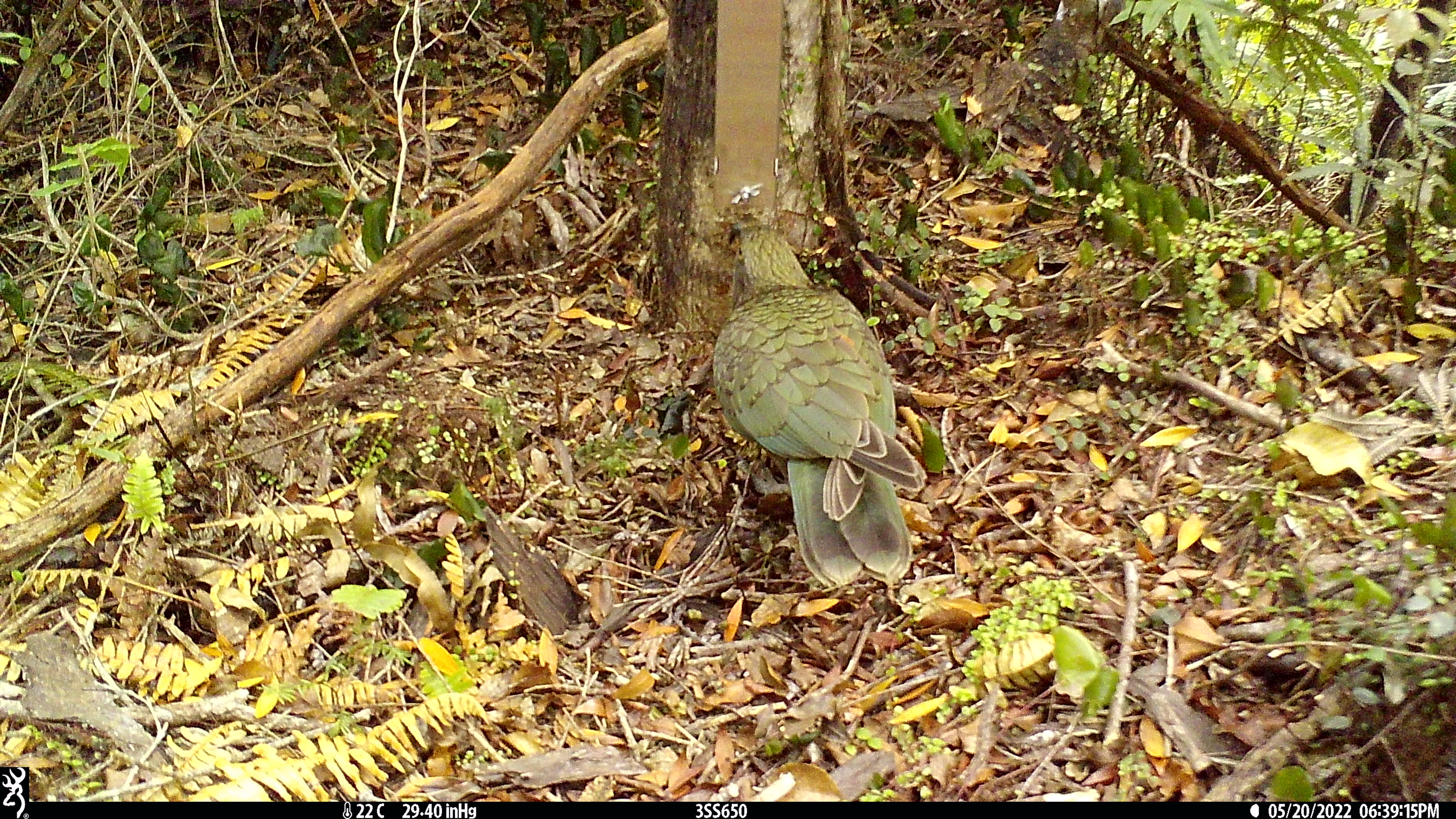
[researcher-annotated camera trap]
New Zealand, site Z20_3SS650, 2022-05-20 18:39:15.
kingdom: Animalia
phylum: Chordata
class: Aves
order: Psittaciformes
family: Strigopidae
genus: Nestor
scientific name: Nestor notabilis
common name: kea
Kea (Nestor notabilis).